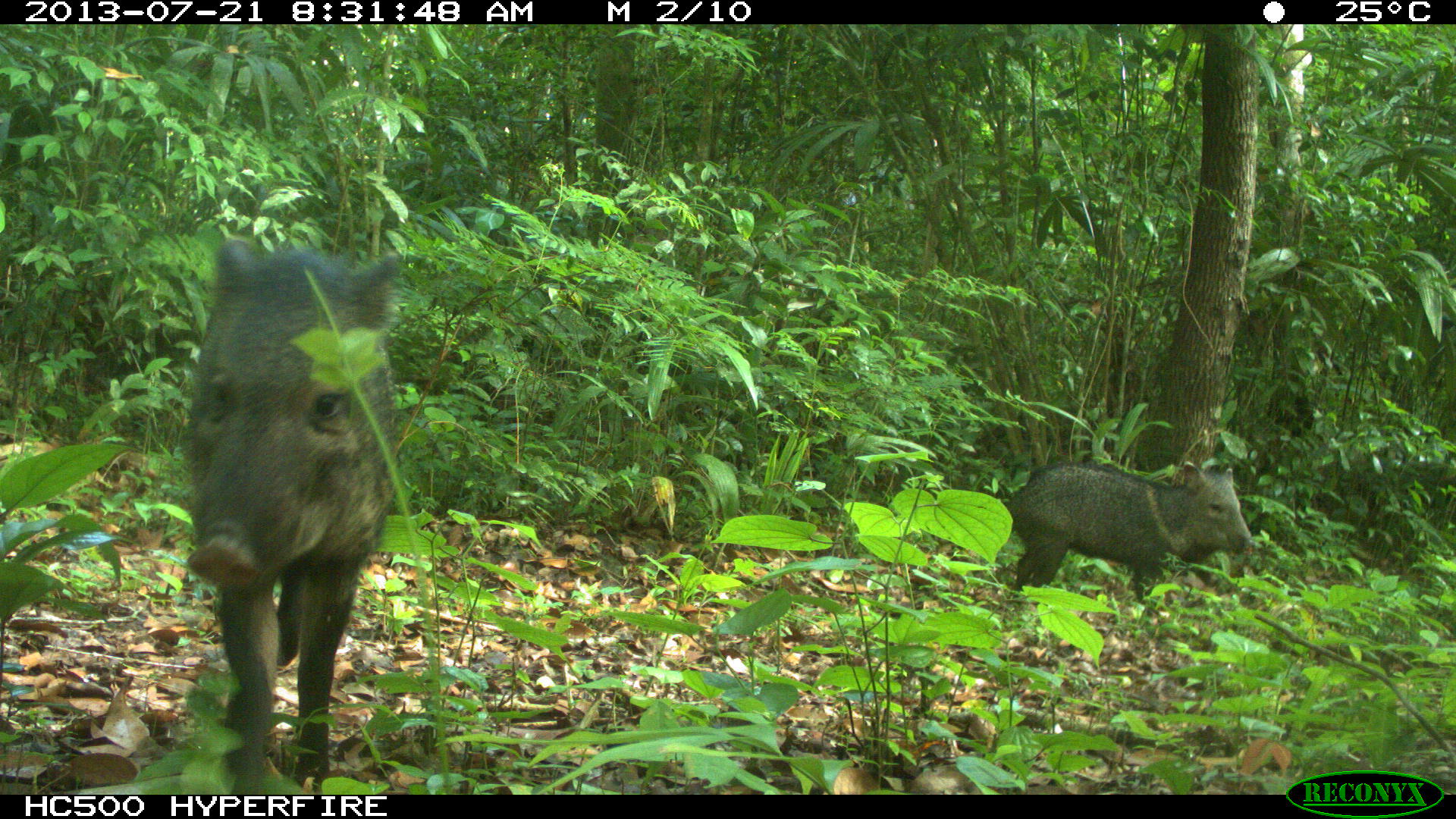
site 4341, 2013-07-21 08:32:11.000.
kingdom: Animalia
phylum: Chordata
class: Mammalia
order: Artiodactyla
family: Tayassuidae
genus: Pecari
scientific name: Pecari tajacu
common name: collared peccary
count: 3